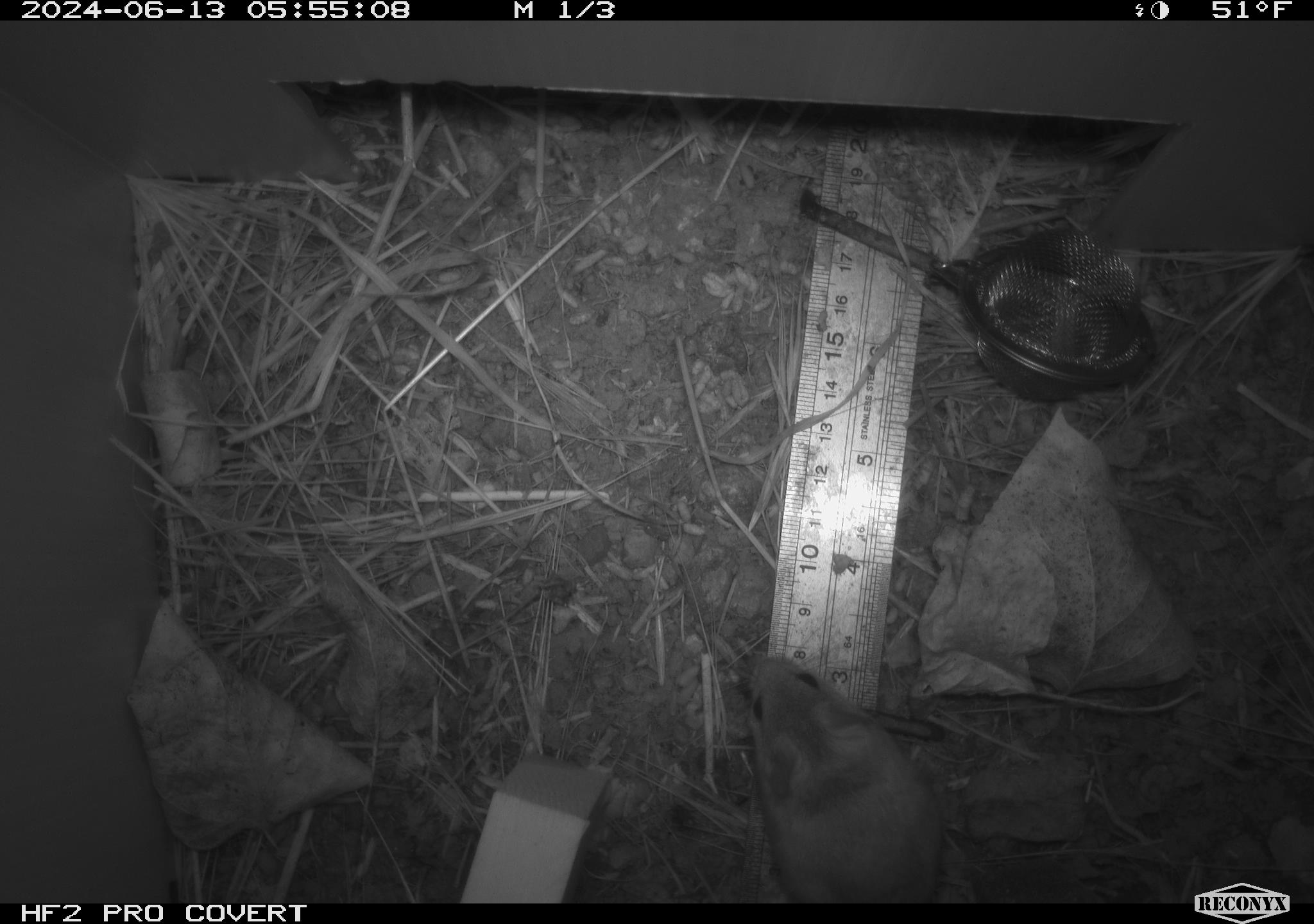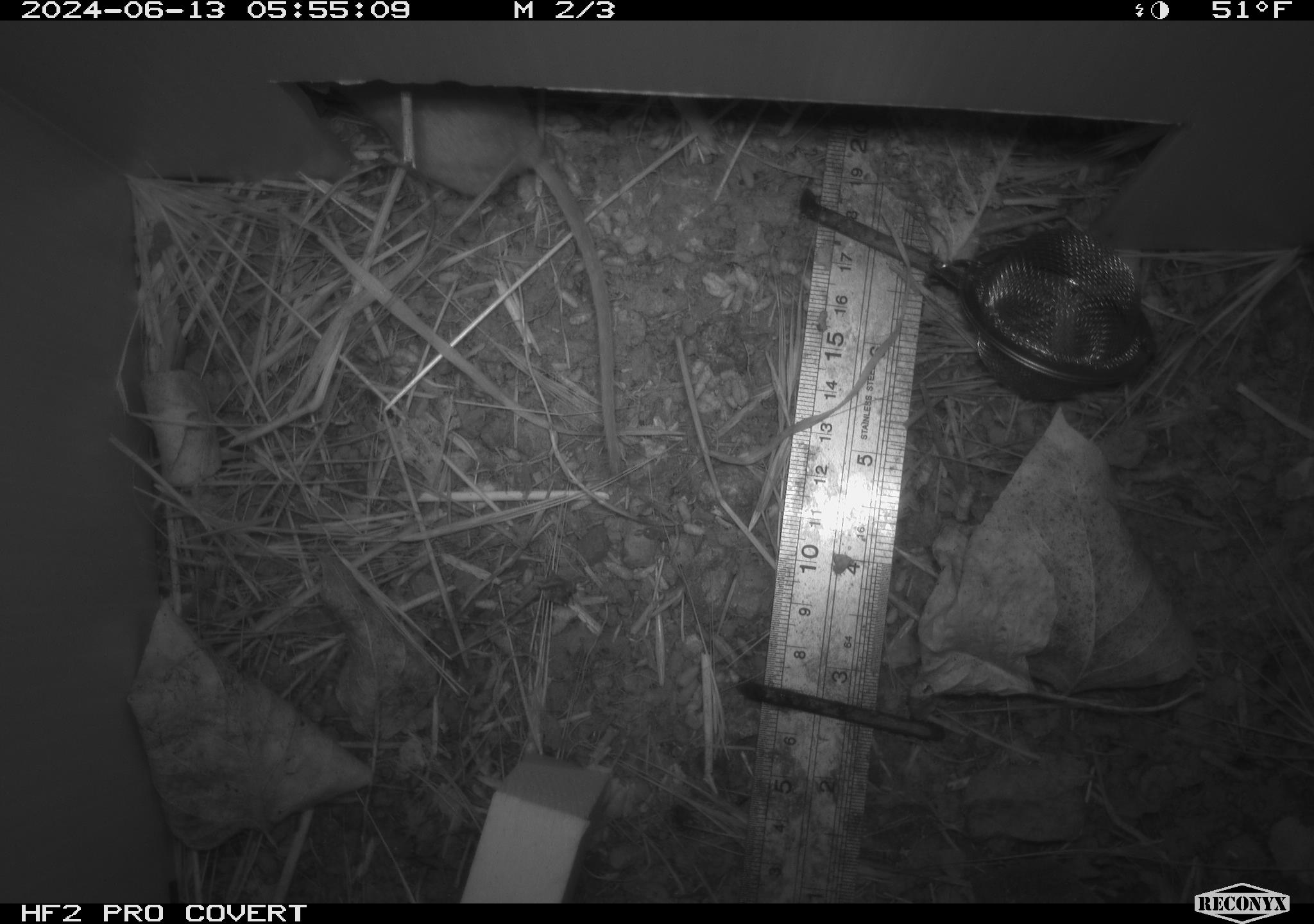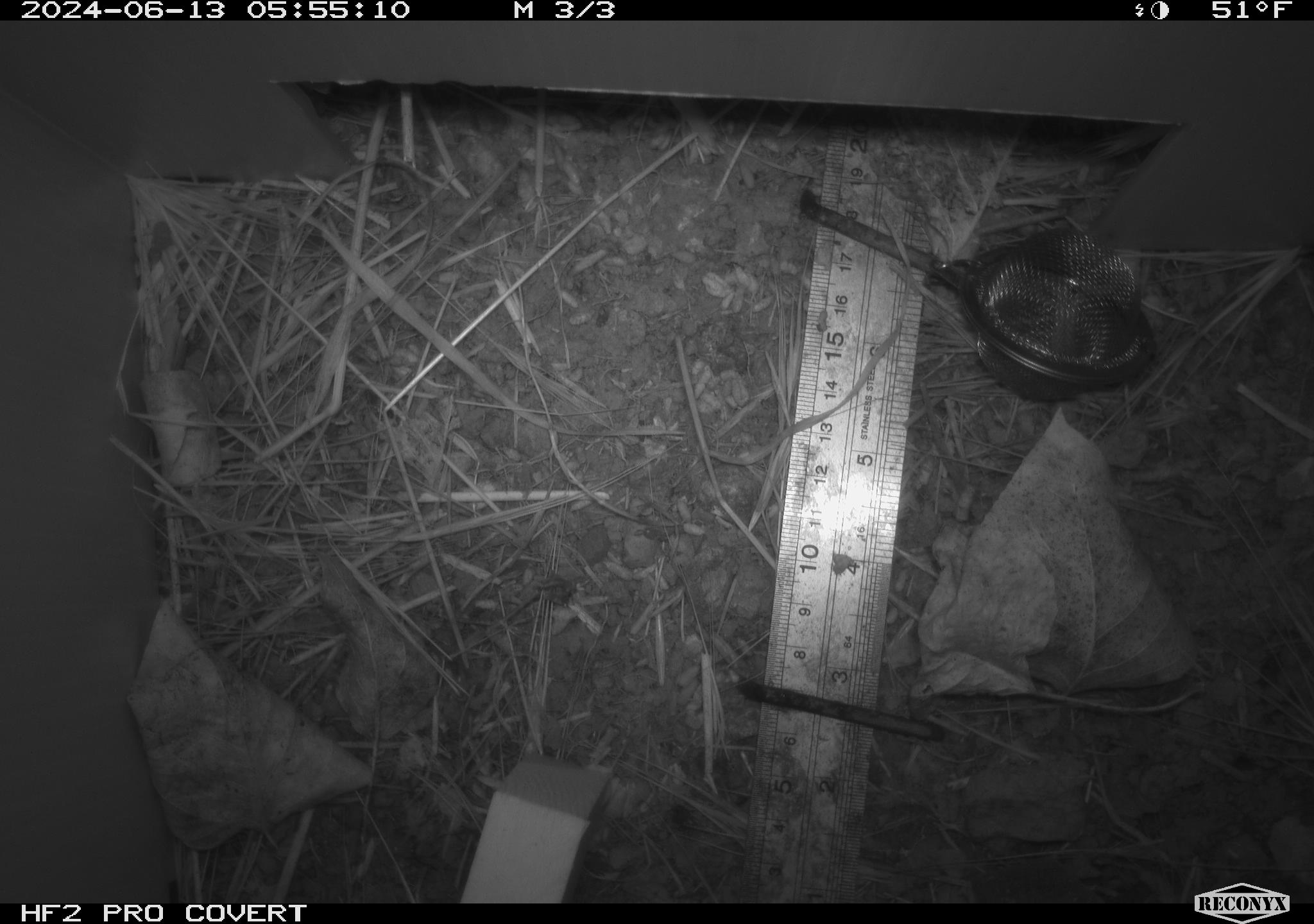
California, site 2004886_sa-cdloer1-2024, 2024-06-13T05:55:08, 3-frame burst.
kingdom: Animalia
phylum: Chordata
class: Mammalia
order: Rodentia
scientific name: Rodentia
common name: mouse species